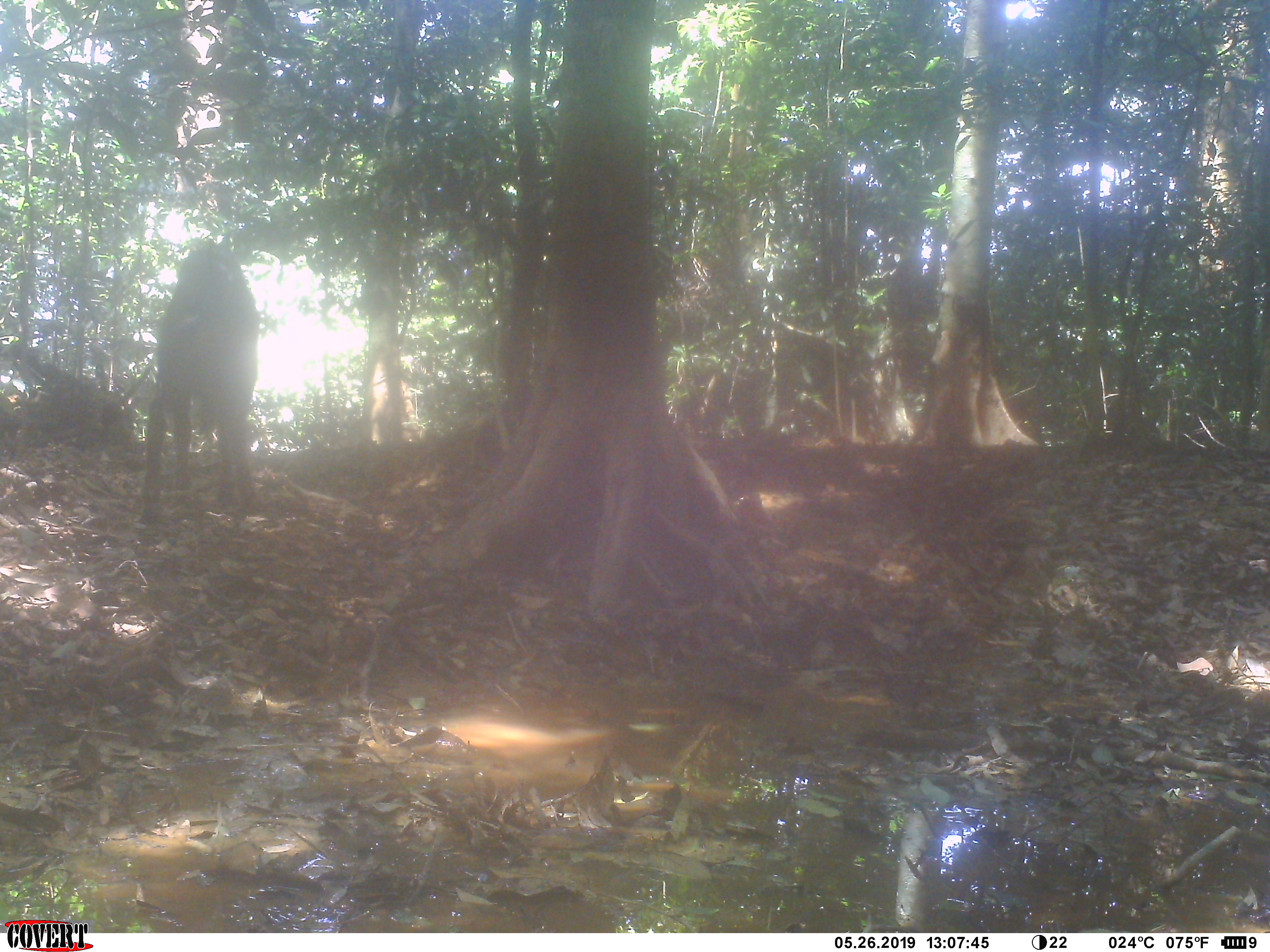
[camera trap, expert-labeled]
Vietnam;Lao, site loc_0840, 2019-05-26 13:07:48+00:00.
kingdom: Animalia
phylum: Chordata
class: Mammalia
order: Artiodactyla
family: Bovidae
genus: Capricornis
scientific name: Capricornis sumatraensis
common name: chinese serow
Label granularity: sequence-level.